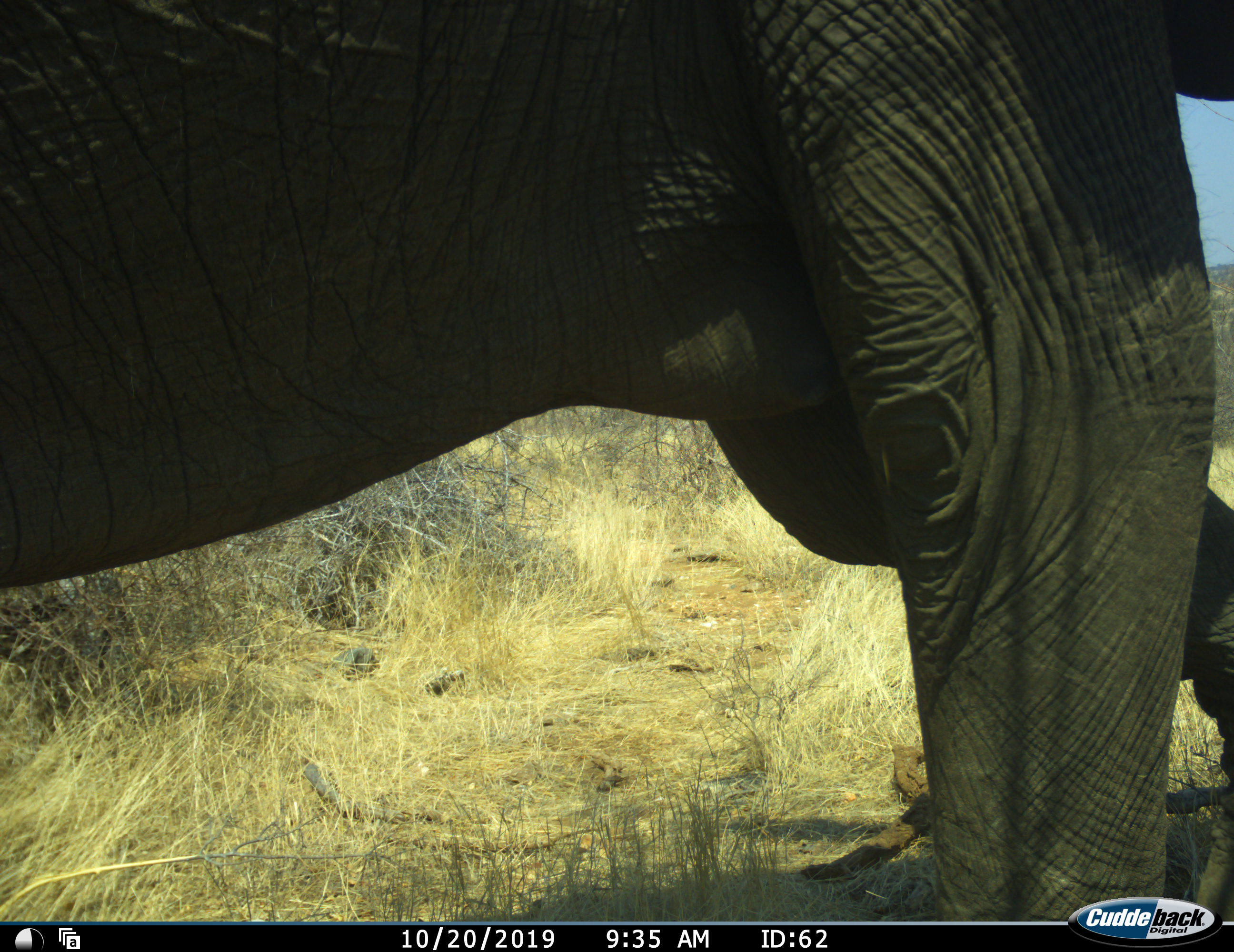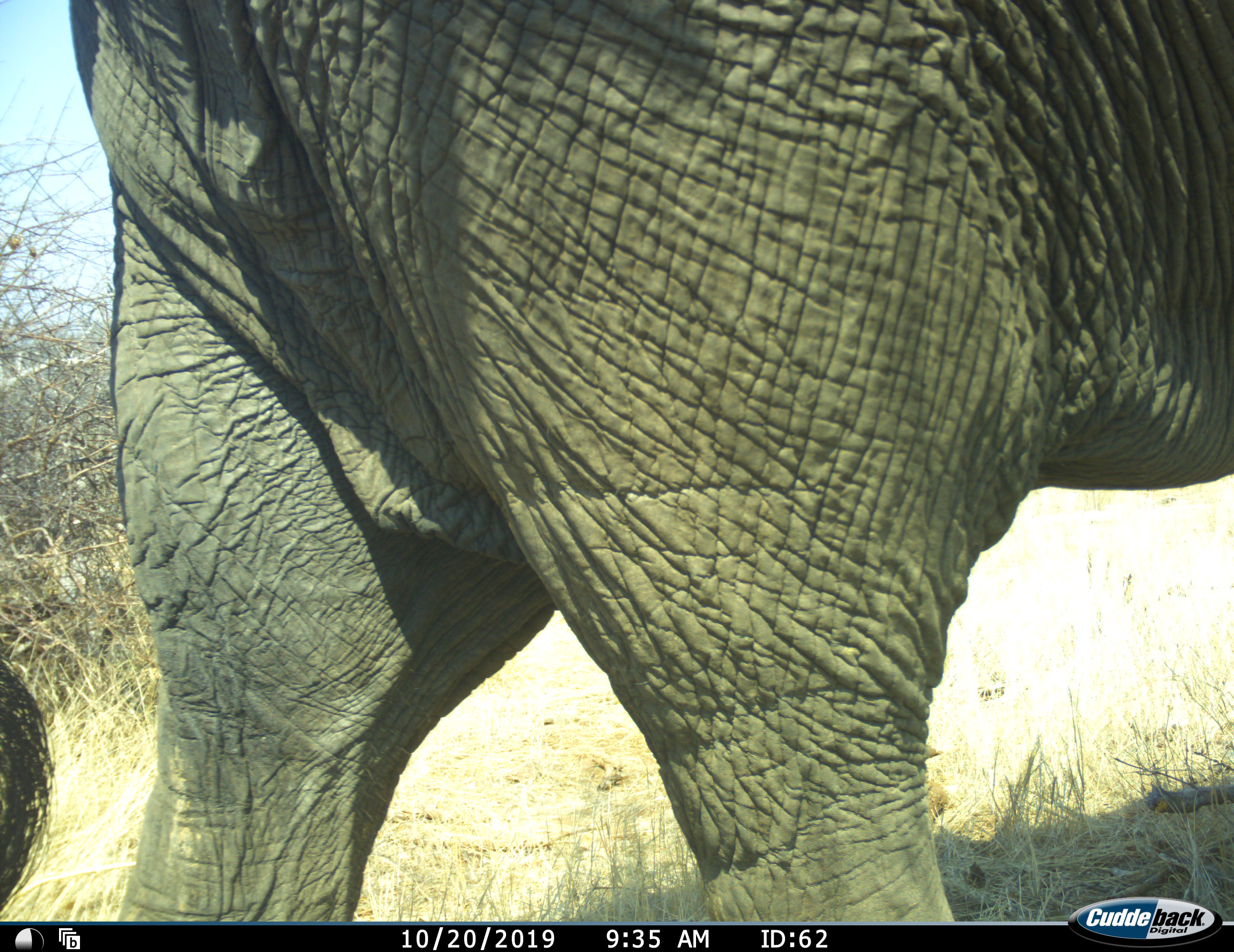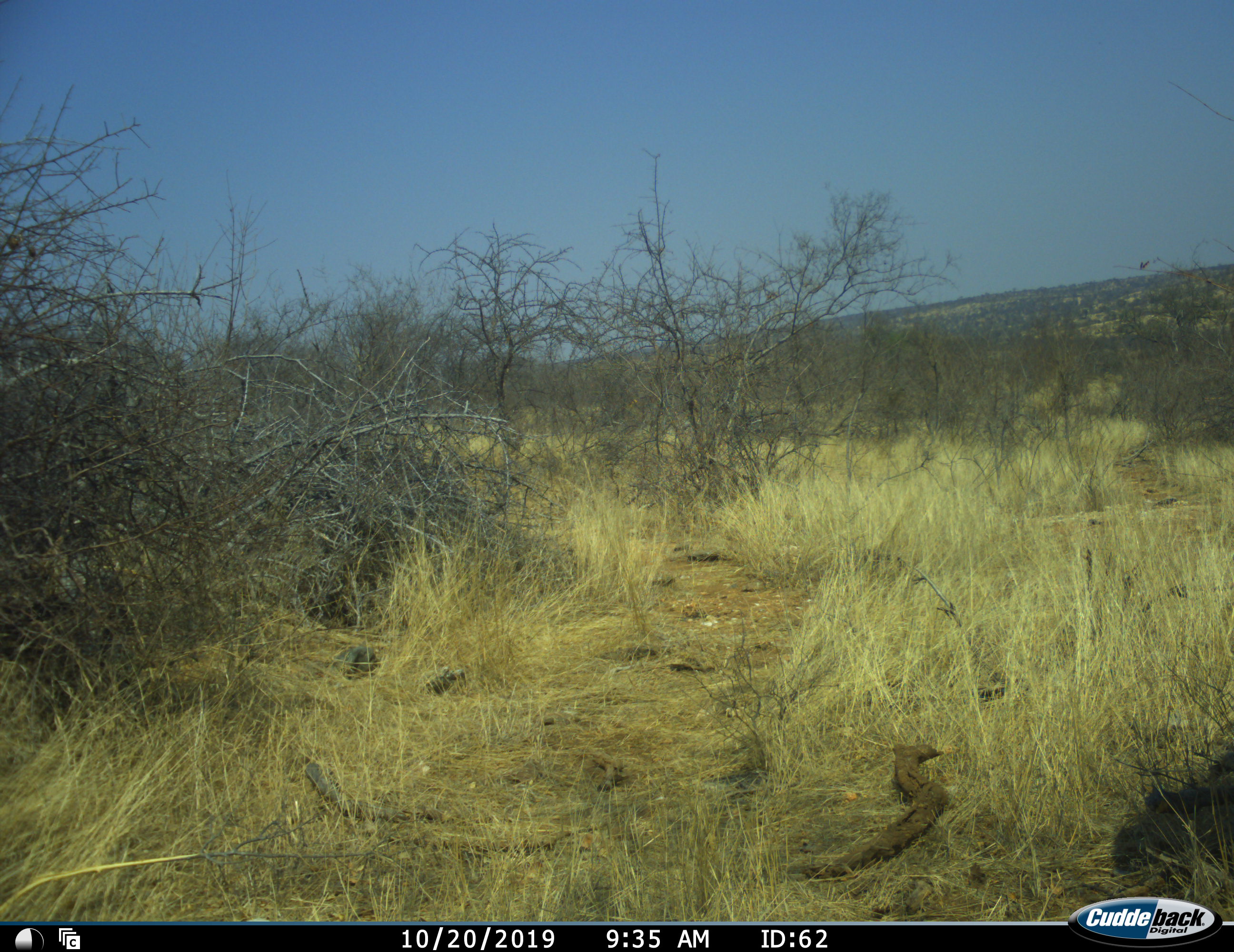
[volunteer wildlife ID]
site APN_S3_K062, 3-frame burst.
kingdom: Animalia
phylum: Chordata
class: Mammalia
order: Proboscidea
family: Elephantidae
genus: Loxodonta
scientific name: Loxodonta africana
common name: african bush elephant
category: elephant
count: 1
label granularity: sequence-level